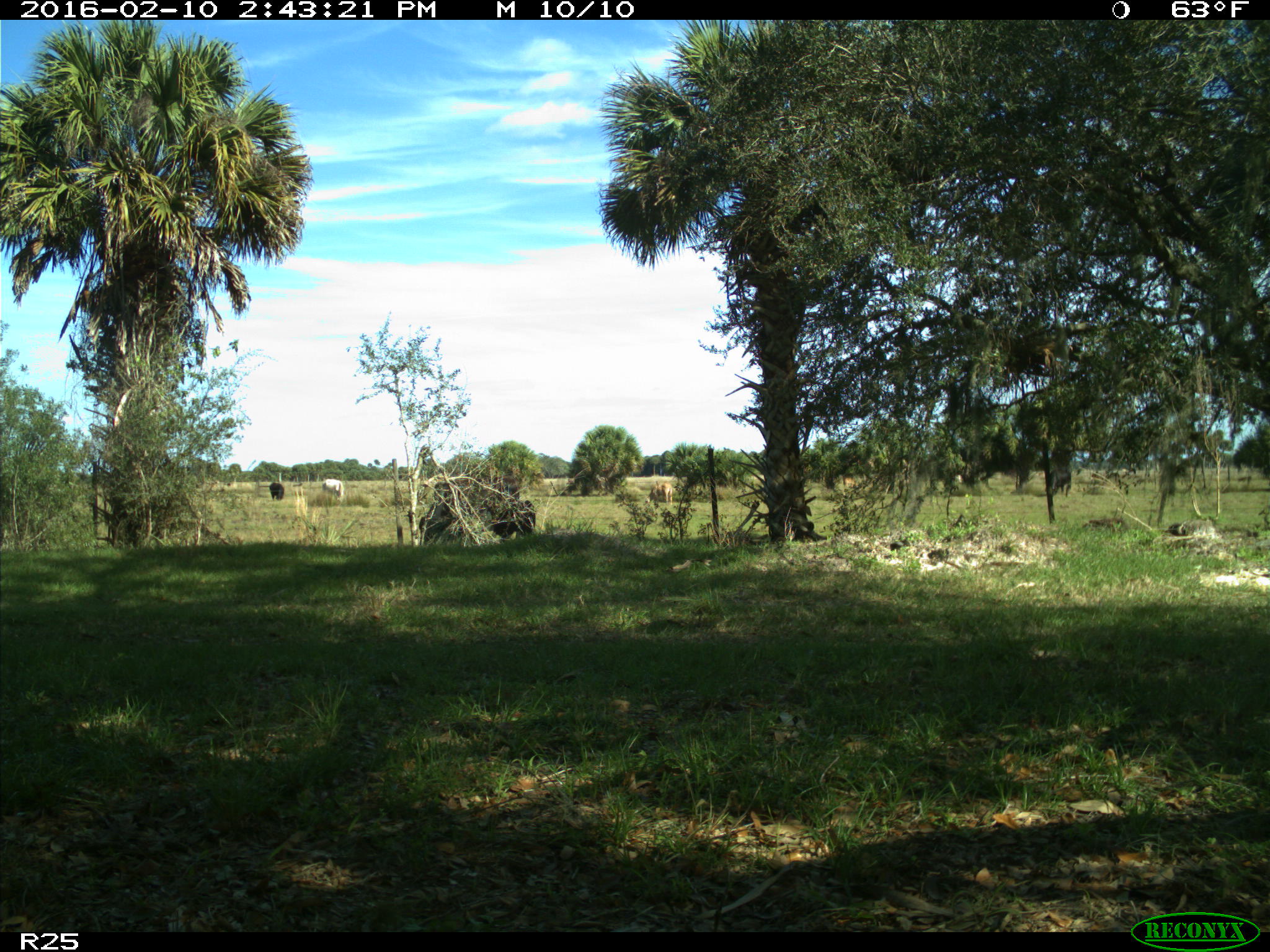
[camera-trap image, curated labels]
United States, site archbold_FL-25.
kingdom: Animalia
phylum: Chordata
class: Mammalia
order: Artiodactyla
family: Bovidae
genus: Bos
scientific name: Bos taurus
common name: domestic cow